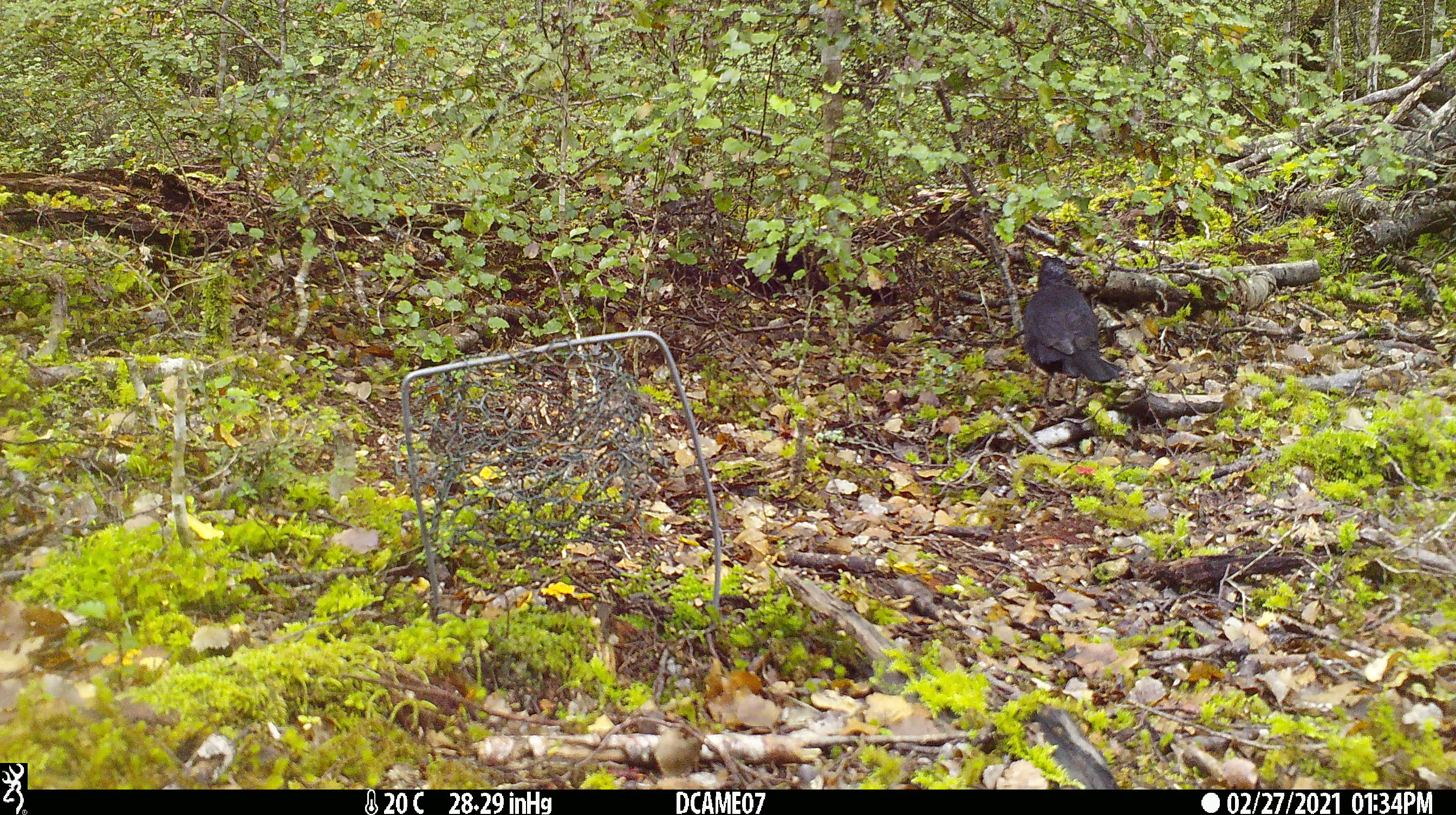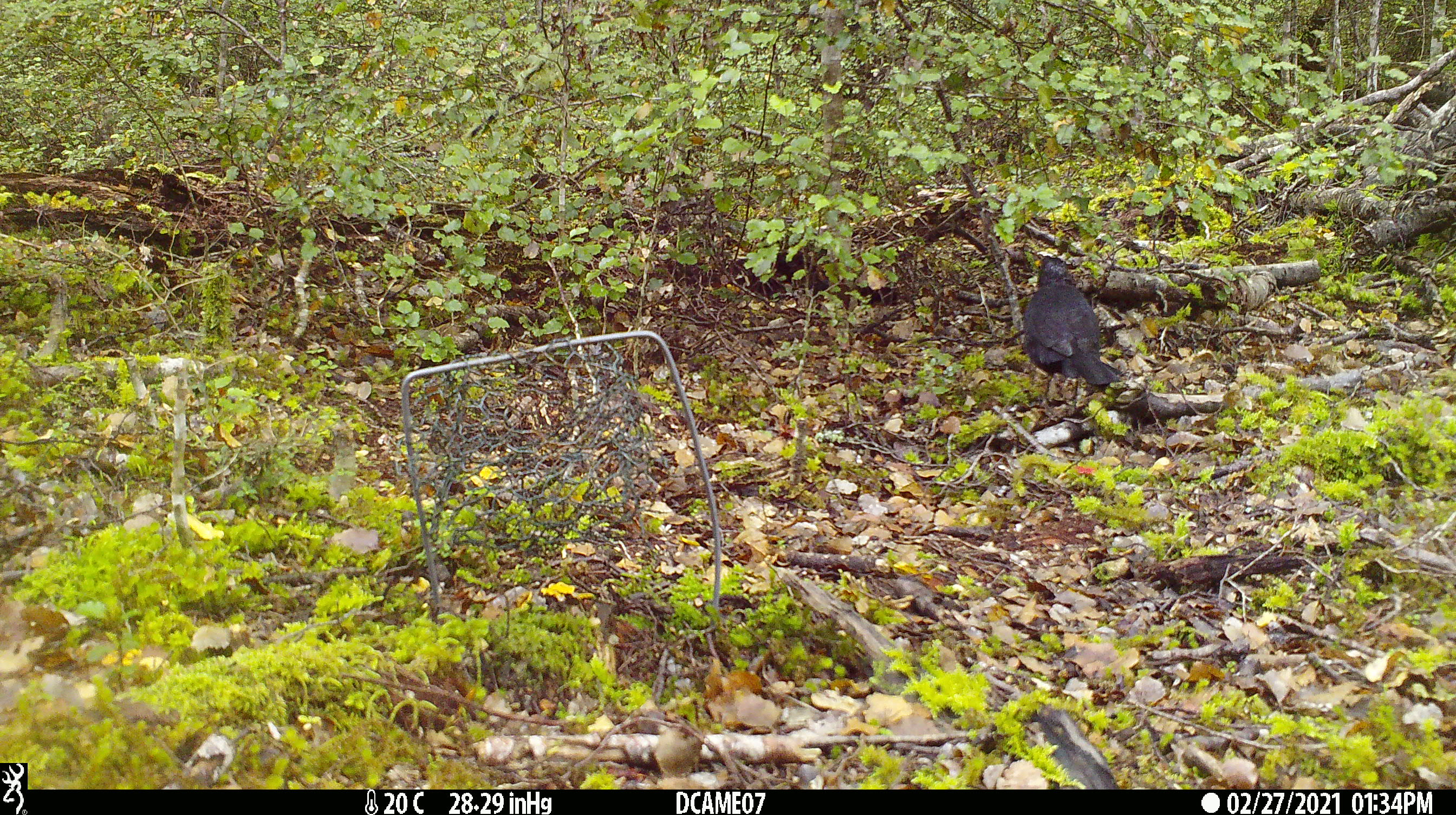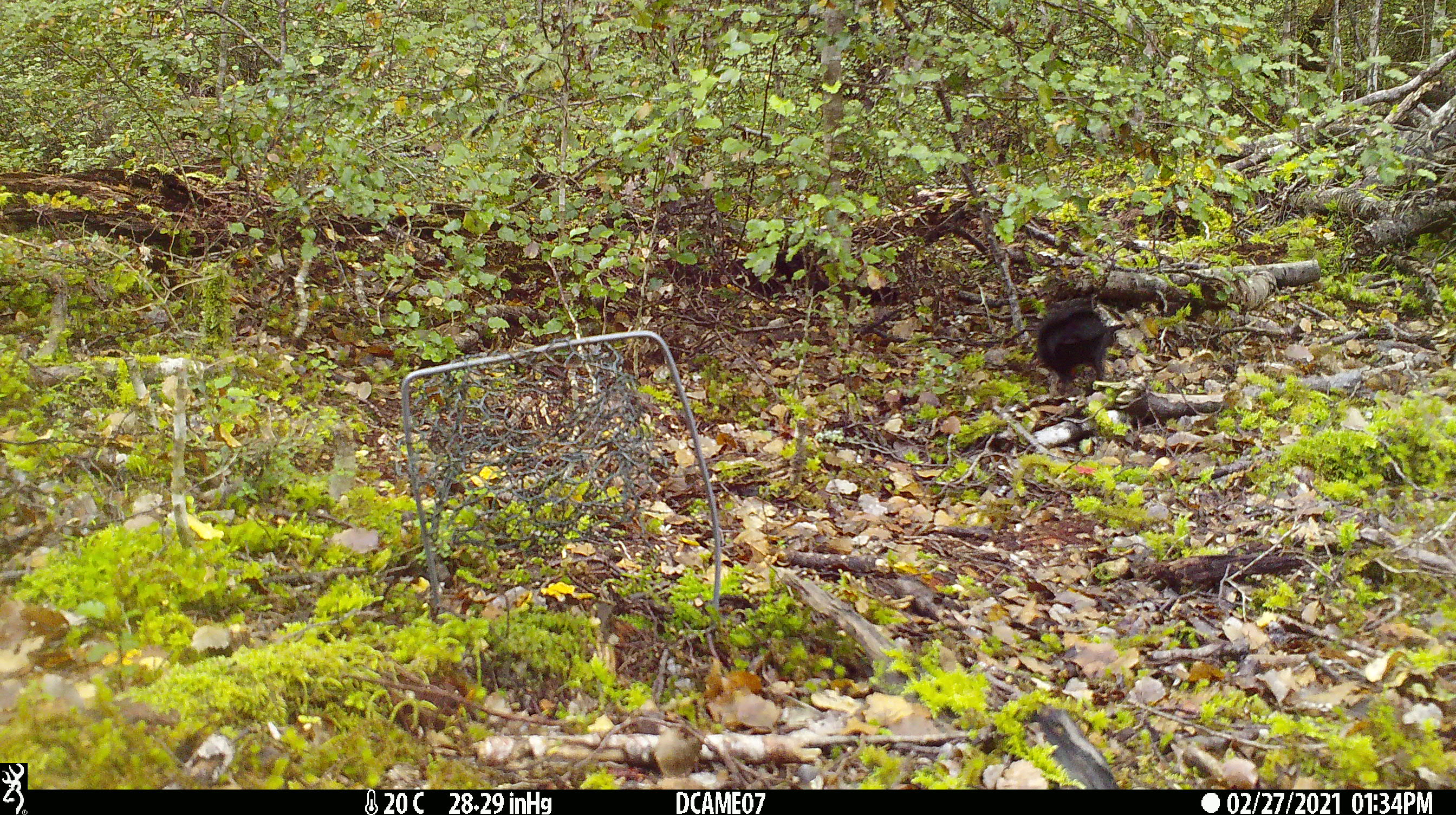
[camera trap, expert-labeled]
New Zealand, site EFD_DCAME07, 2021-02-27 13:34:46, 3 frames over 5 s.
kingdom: Animalia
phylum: Chordata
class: Aves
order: Passeriformes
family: Turdidae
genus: Turdus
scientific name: Turdus merula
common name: eurasian blackbird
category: blackbird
Blackbird (eurasian blackbird) (Turdus merula).